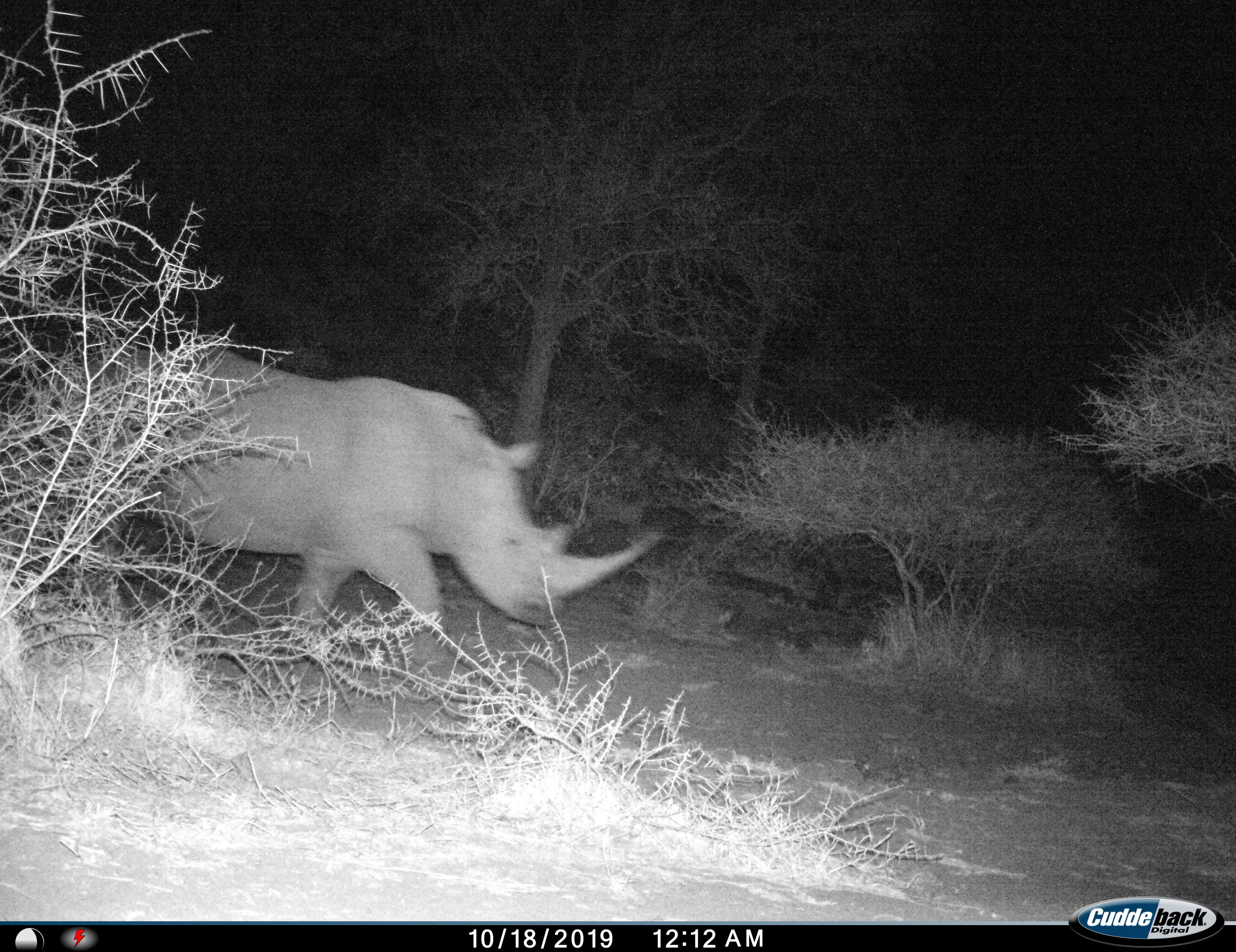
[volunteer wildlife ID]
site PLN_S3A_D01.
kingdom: Animalia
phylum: Chordata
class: Mammalia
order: Perissodactyla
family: Rhinocerotidae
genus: Ceratotherium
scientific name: Ceratotherium simum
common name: white rhinoceros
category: rhinoceroswhite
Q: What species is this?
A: Rhinoceroswhite (white rhinoceros) (Ceratotherium simum).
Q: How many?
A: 1.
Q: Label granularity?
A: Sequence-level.